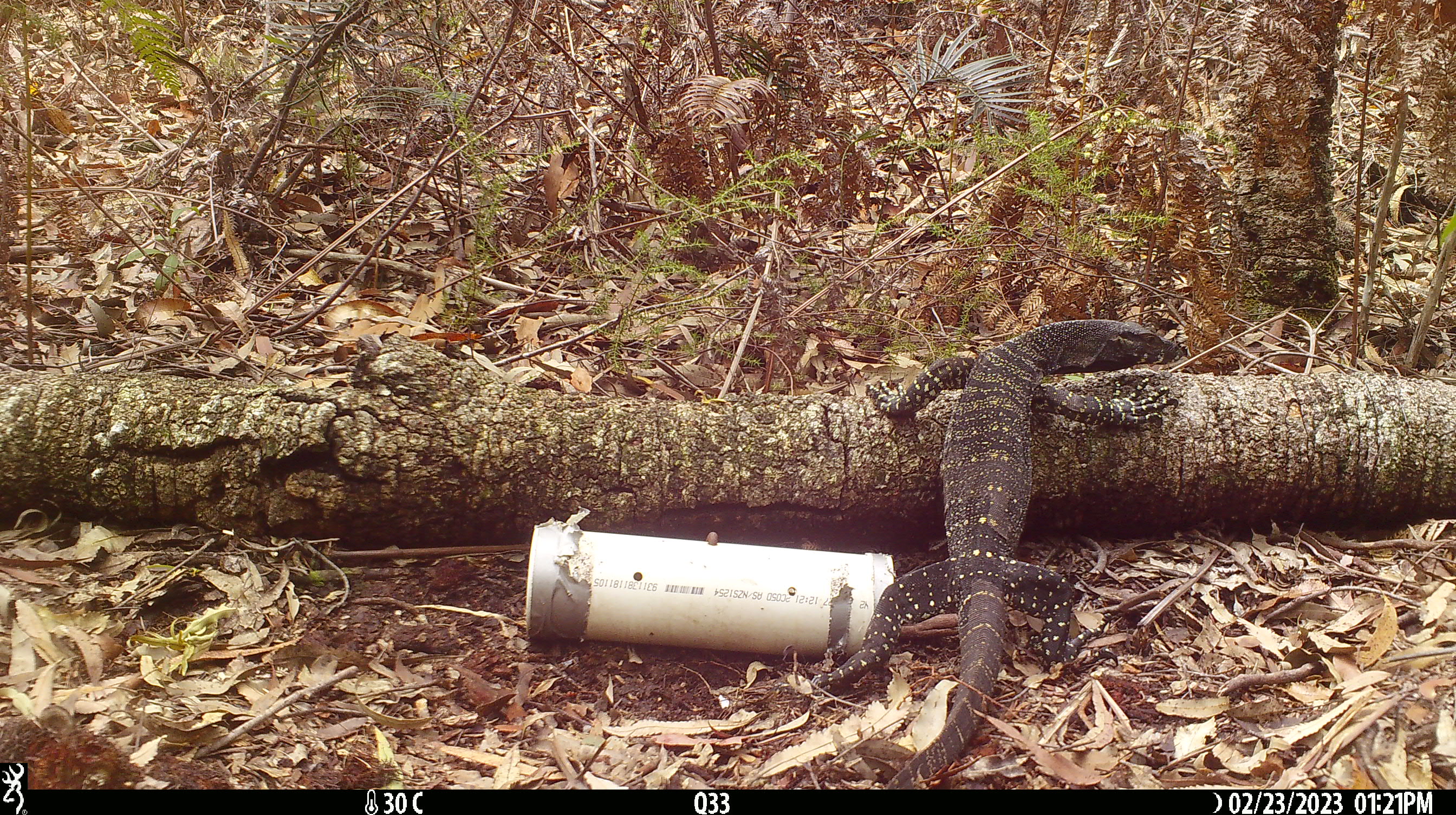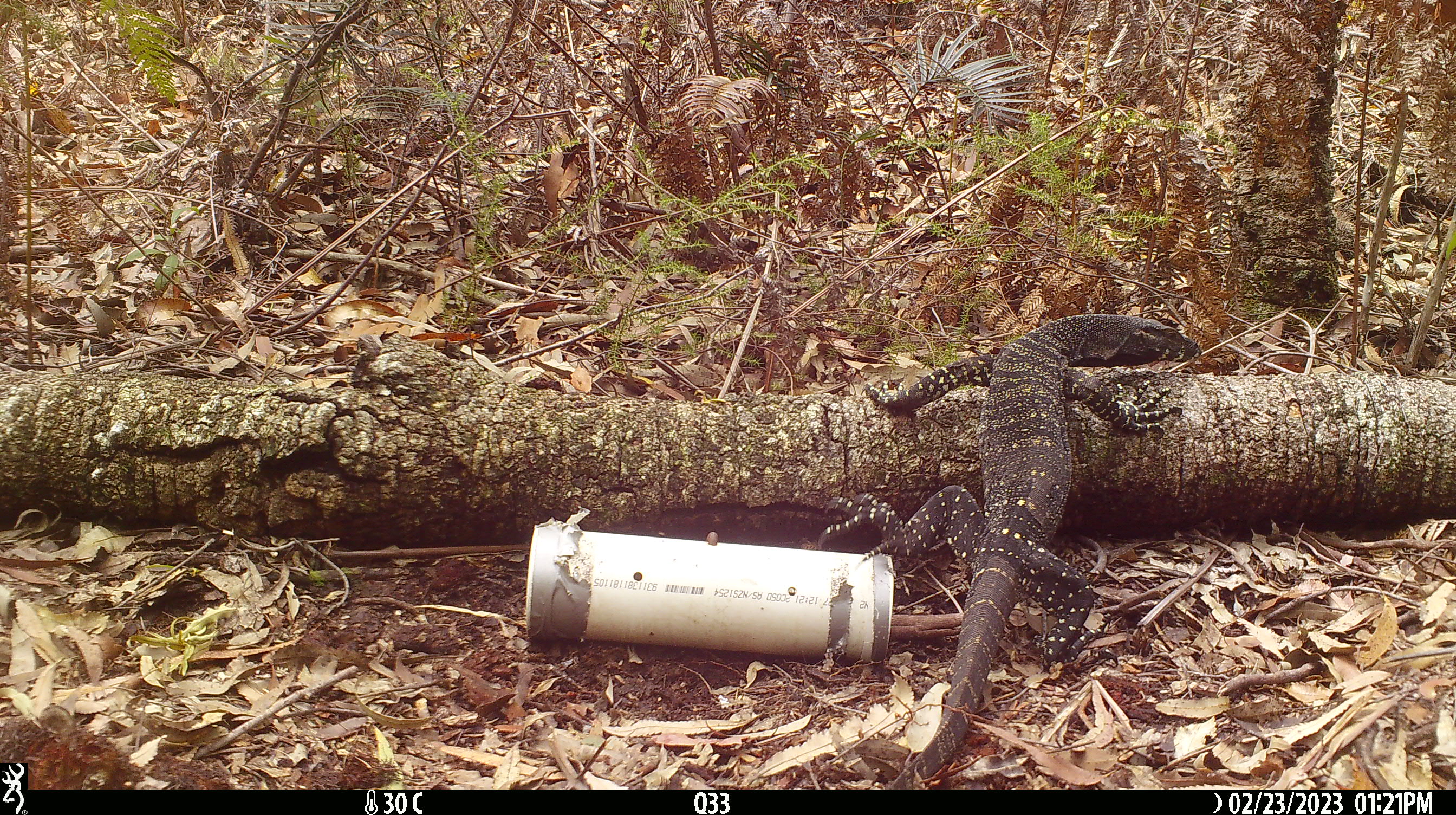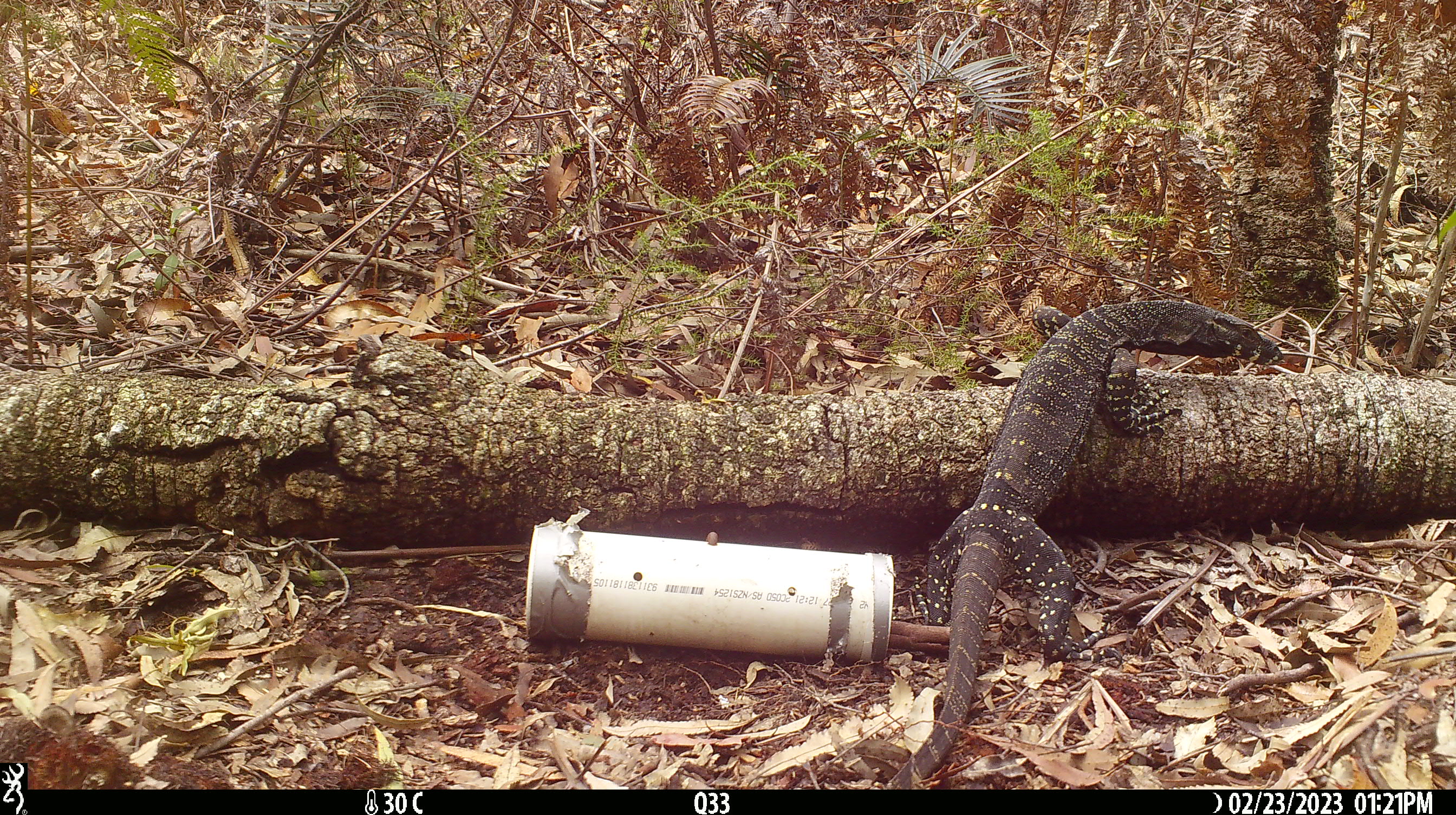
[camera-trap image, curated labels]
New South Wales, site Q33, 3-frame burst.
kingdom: Animalia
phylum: Chordata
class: Reptilia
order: Squamata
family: Varanidae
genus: Varanus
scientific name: Varanus varius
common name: lace monitor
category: goanna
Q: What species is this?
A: Goanna (lace monitor) (Varanus varius).